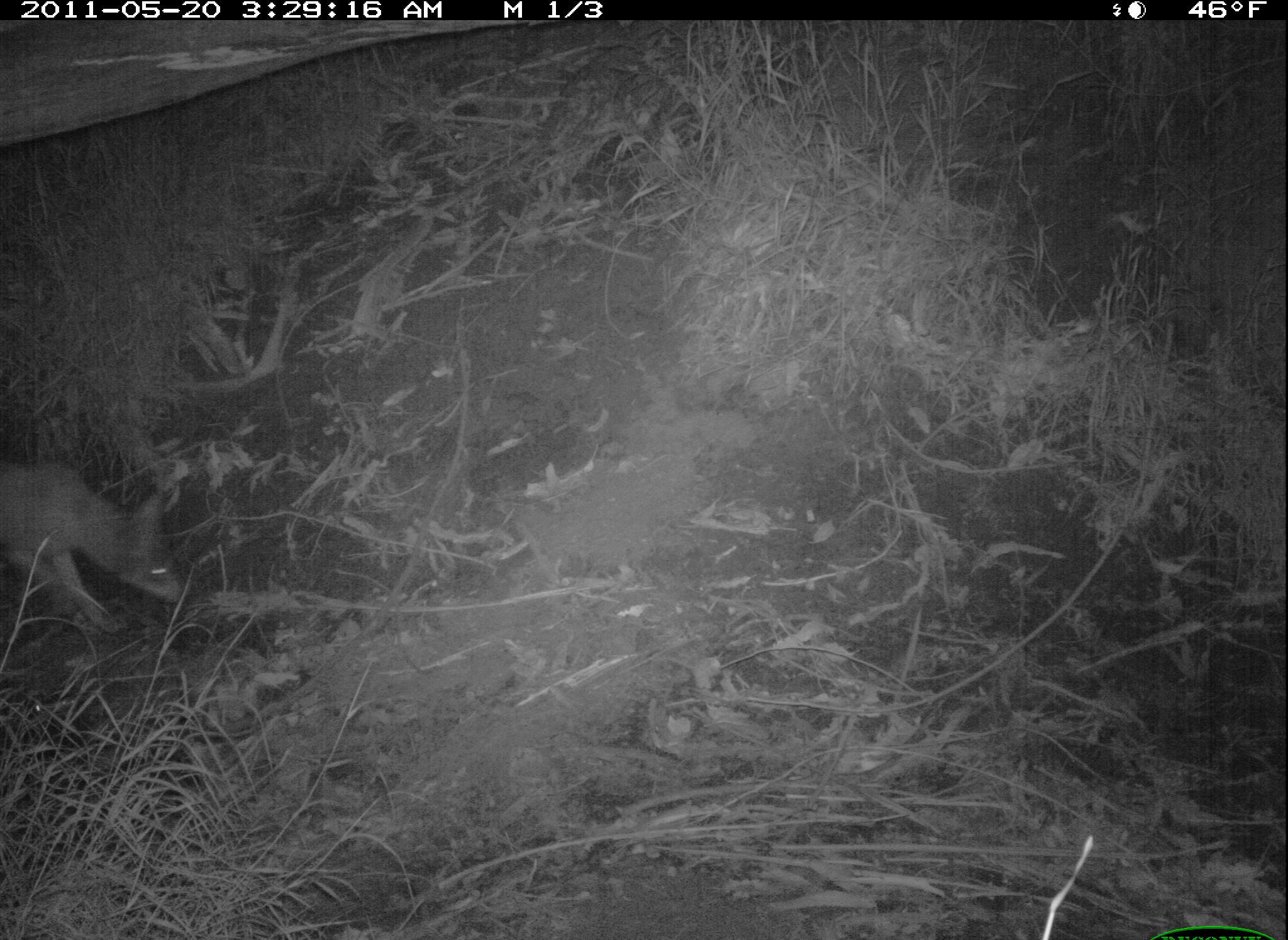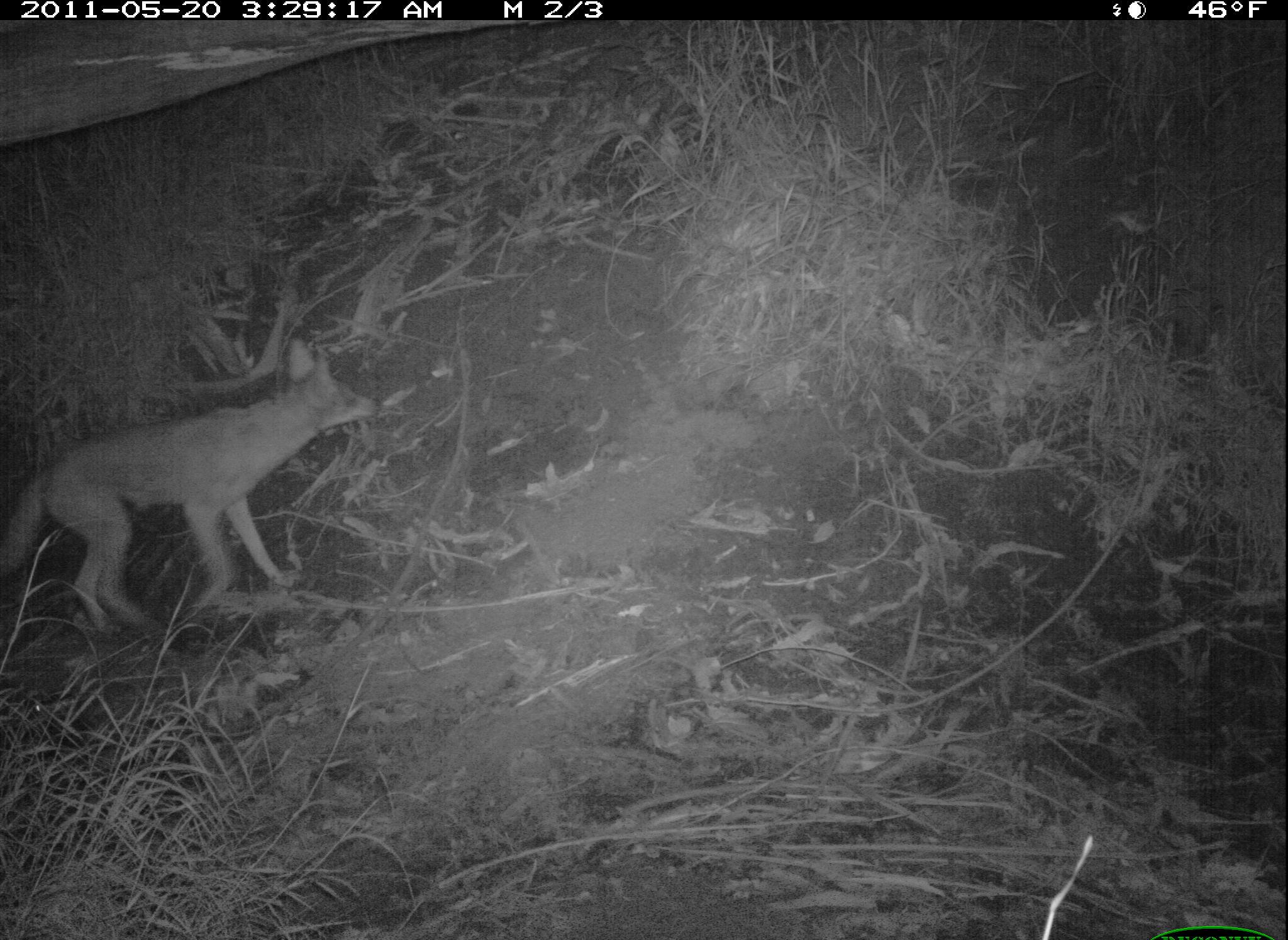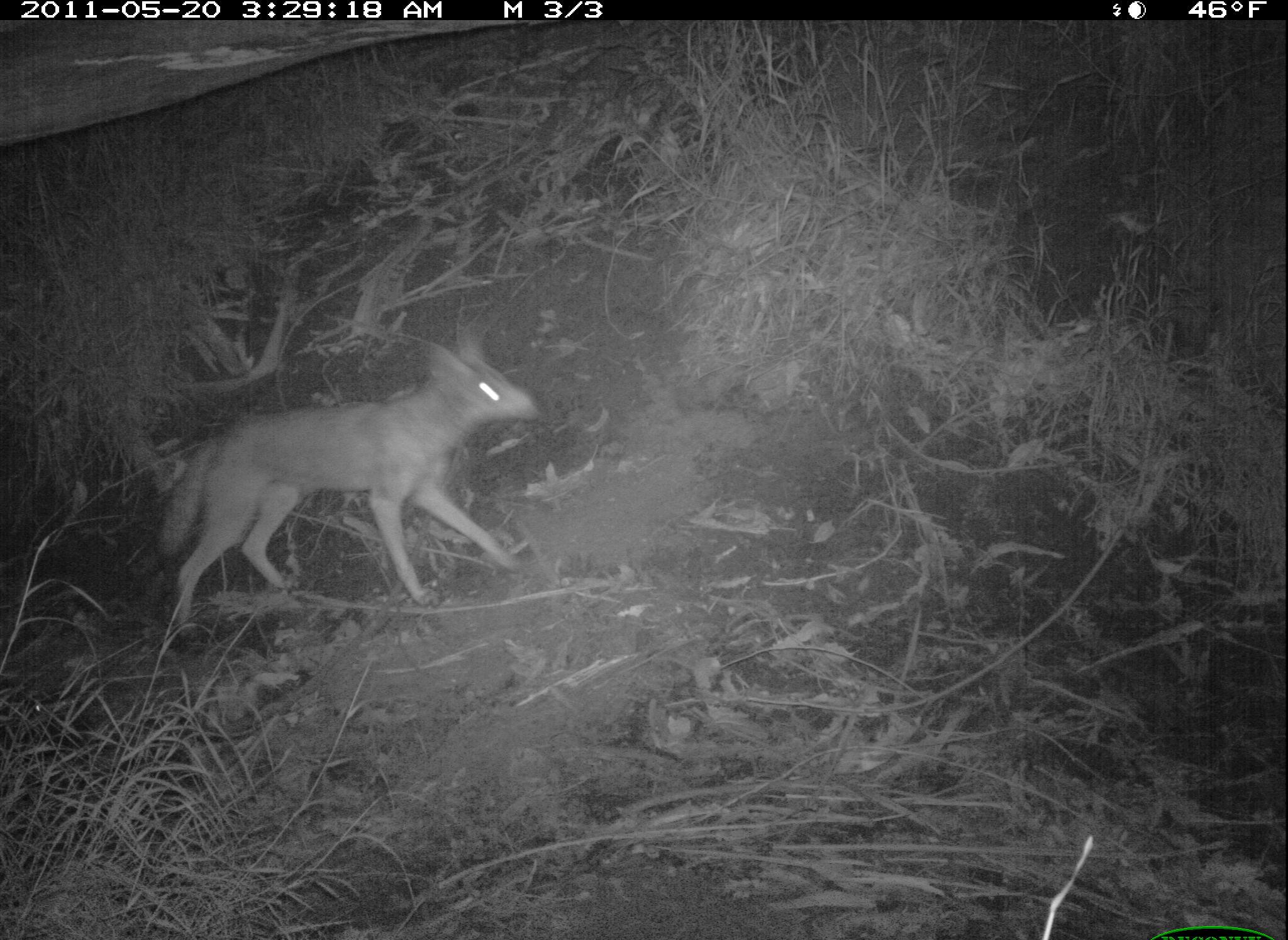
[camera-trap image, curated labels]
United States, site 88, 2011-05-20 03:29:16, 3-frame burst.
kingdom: Animalia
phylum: Chordata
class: Mammalia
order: Carnivora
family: Canidae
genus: Canis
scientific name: Canis latrans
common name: coyote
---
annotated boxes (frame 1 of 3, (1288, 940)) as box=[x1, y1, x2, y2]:
coyote: box=[8, 441, 200, 643]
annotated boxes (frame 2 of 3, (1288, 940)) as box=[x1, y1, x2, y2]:
coyote: box=[6, 341, 401, 664]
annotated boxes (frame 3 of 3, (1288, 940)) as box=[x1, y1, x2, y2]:
coyote: box=[140, 317, 555, 644]